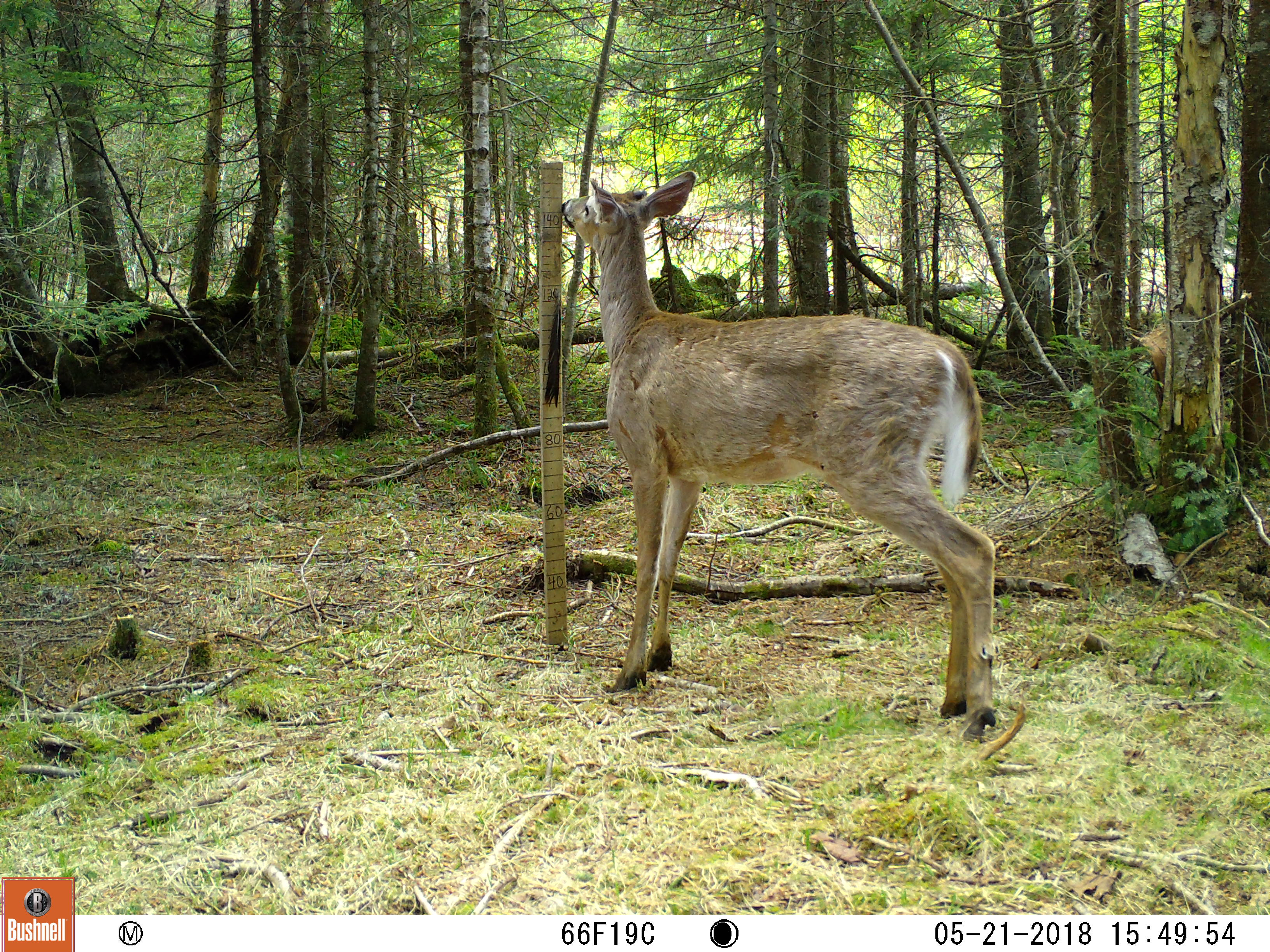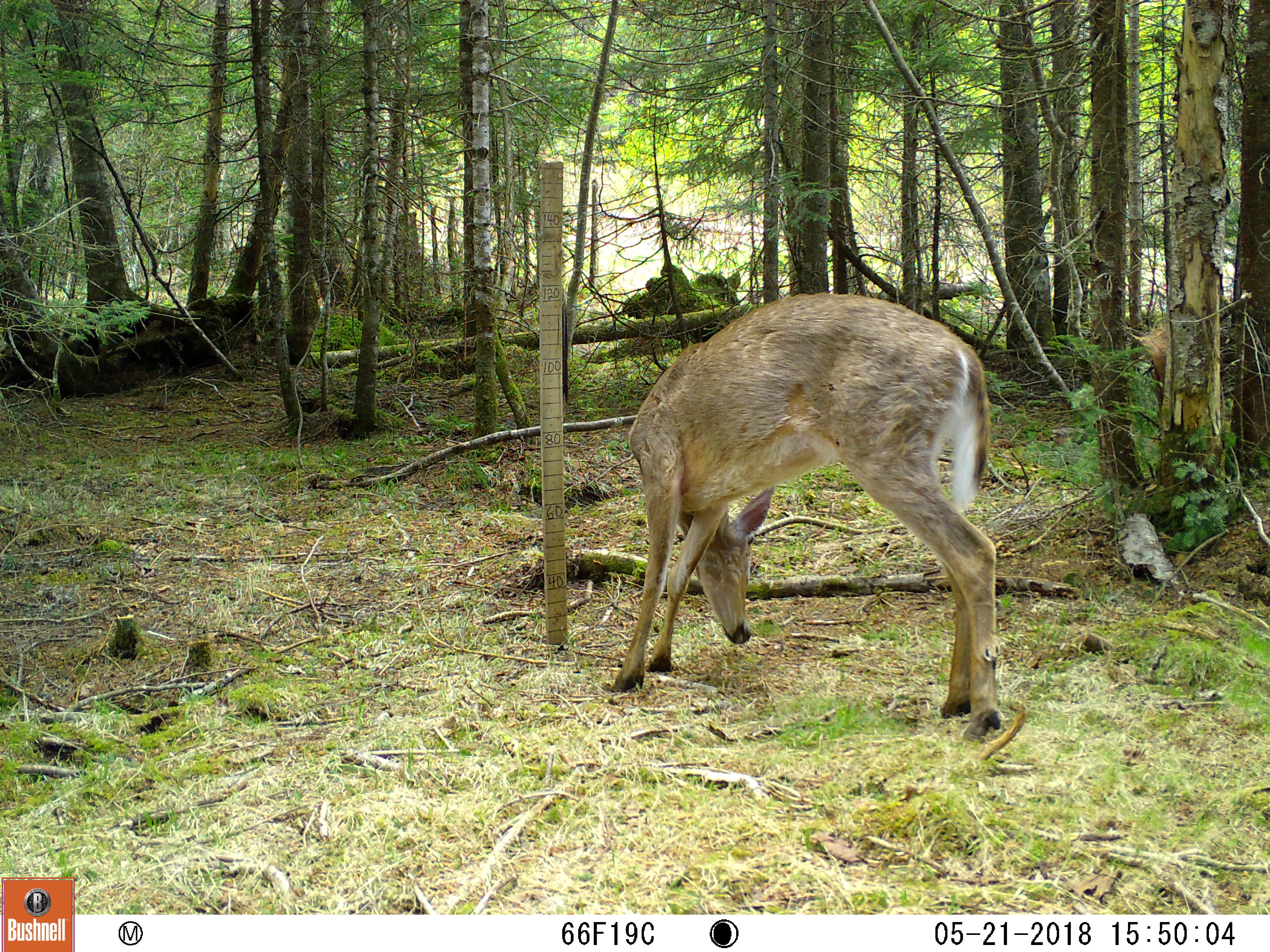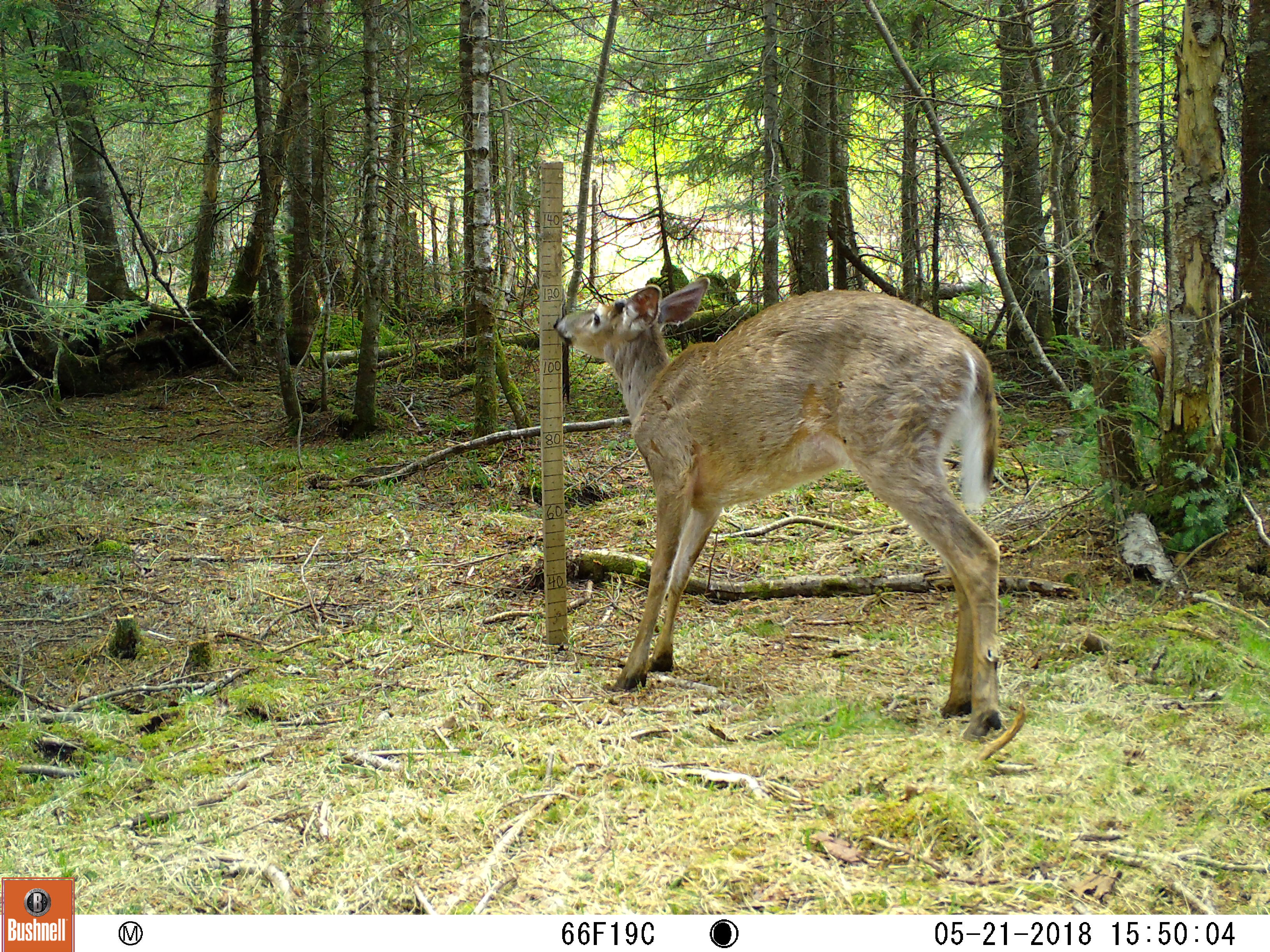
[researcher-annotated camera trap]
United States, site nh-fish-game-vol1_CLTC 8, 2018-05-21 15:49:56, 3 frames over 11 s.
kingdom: Animalia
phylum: Chordata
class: Mammalia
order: Artiodactyla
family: Cervidae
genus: Odocoileus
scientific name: Odocoileus virginianus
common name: white-tailed deer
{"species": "white-tailed deer (Odocoileus virginianus)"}